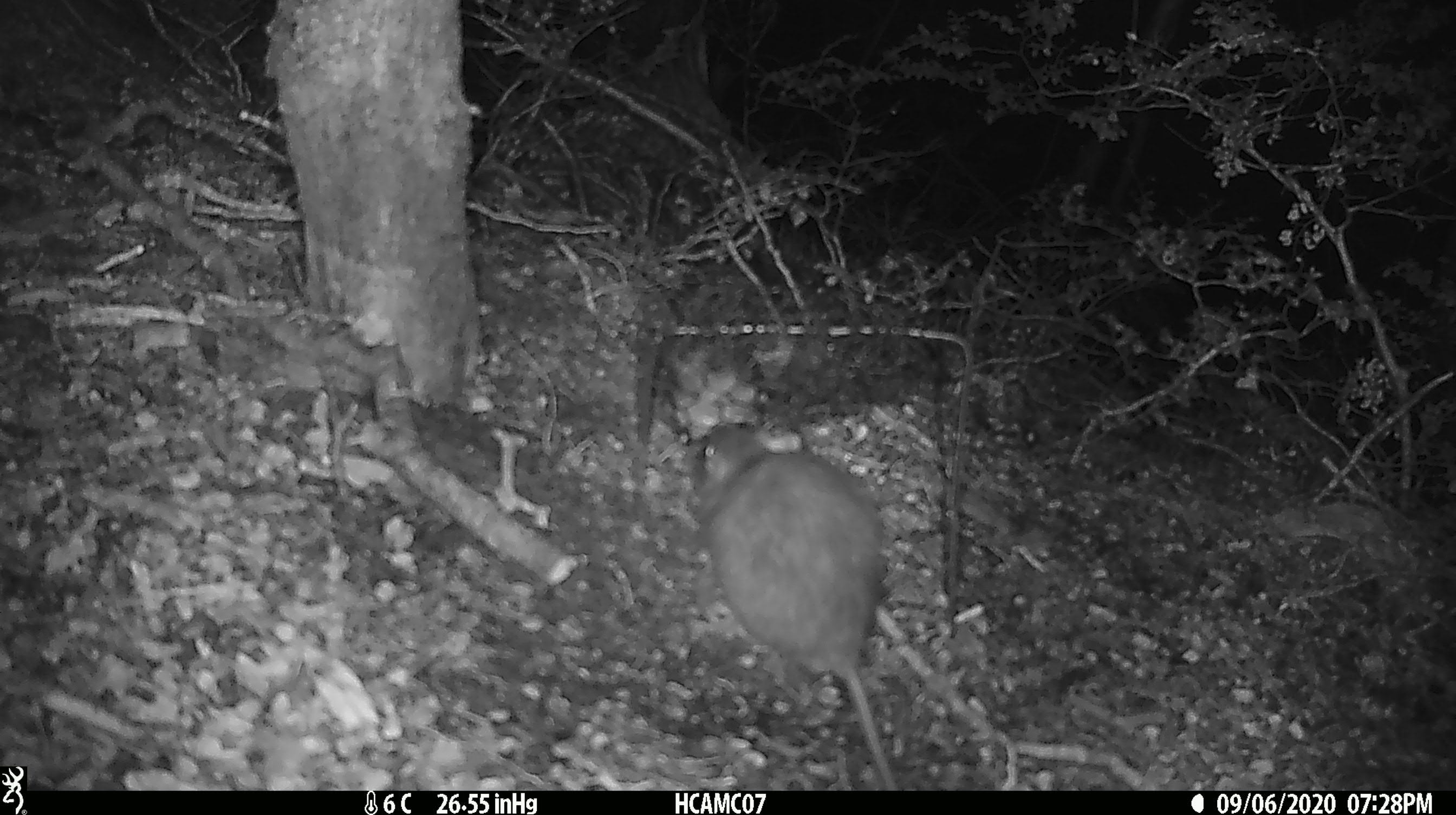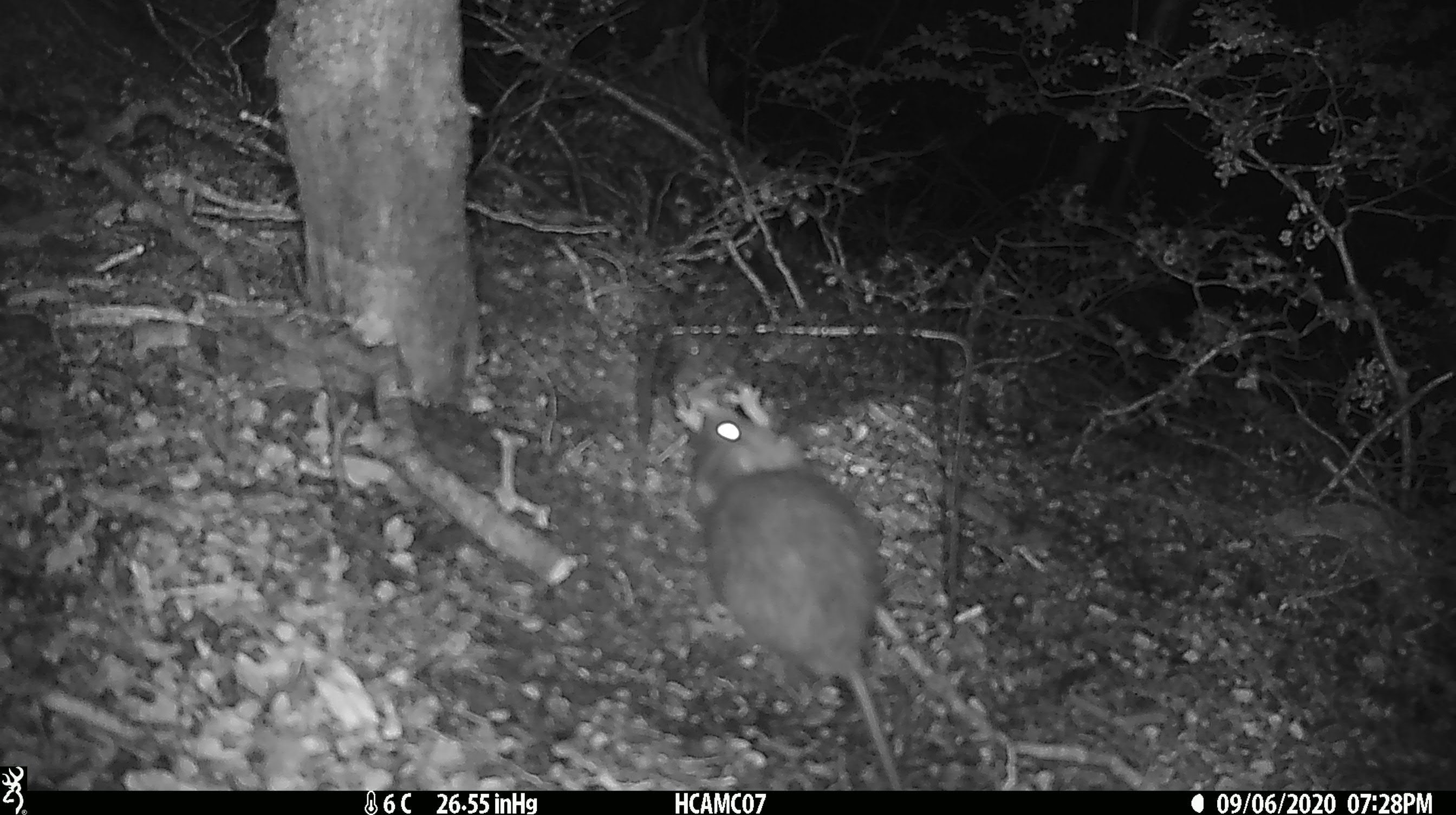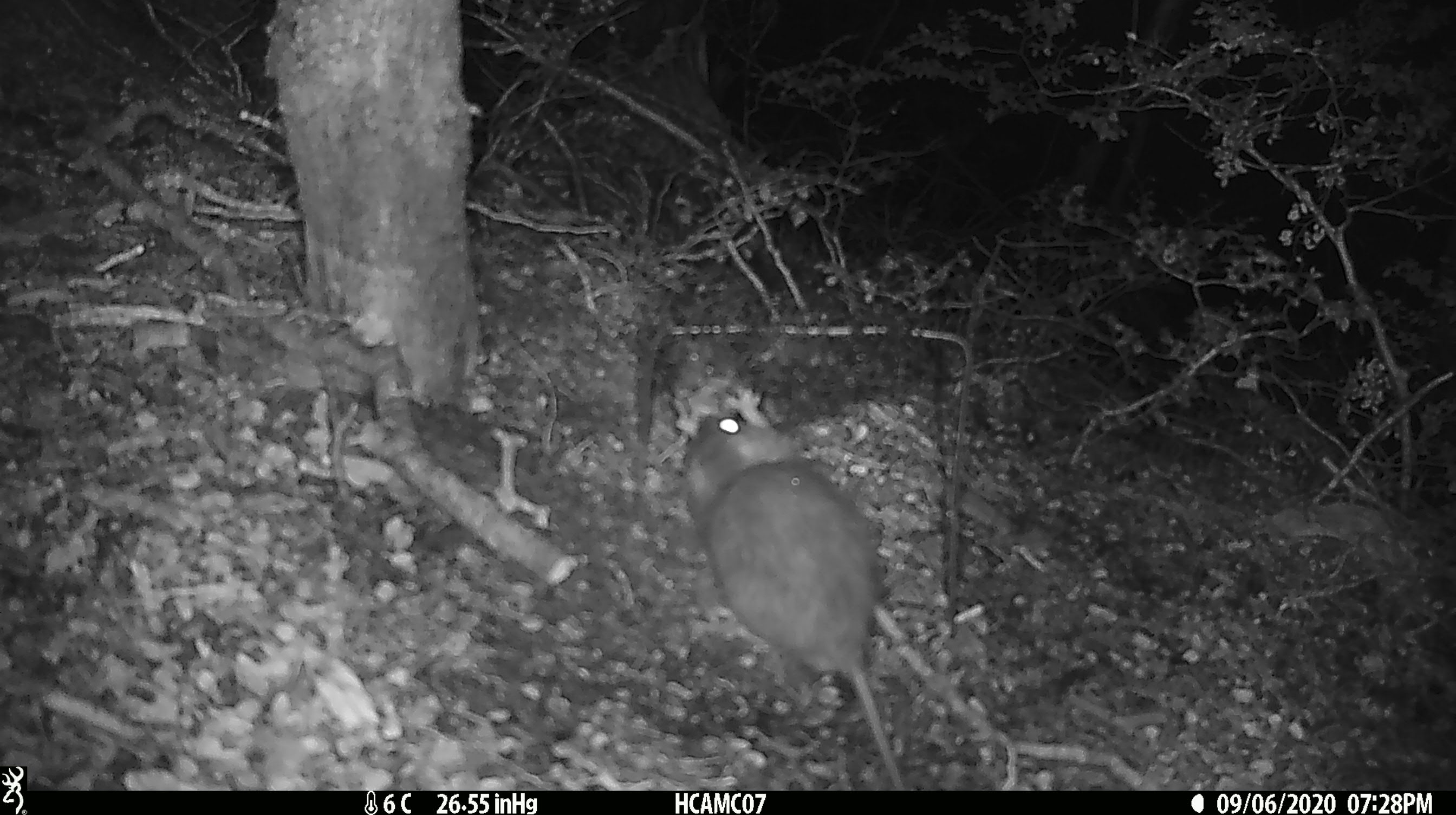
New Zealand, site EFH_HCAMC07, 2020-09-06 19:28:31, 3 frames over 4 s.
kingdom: Animalia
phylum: Chordata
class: Mammalia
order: Rodentia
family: Muridae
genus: Rattus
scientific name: Rattus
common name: rat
Rat (Rattus).